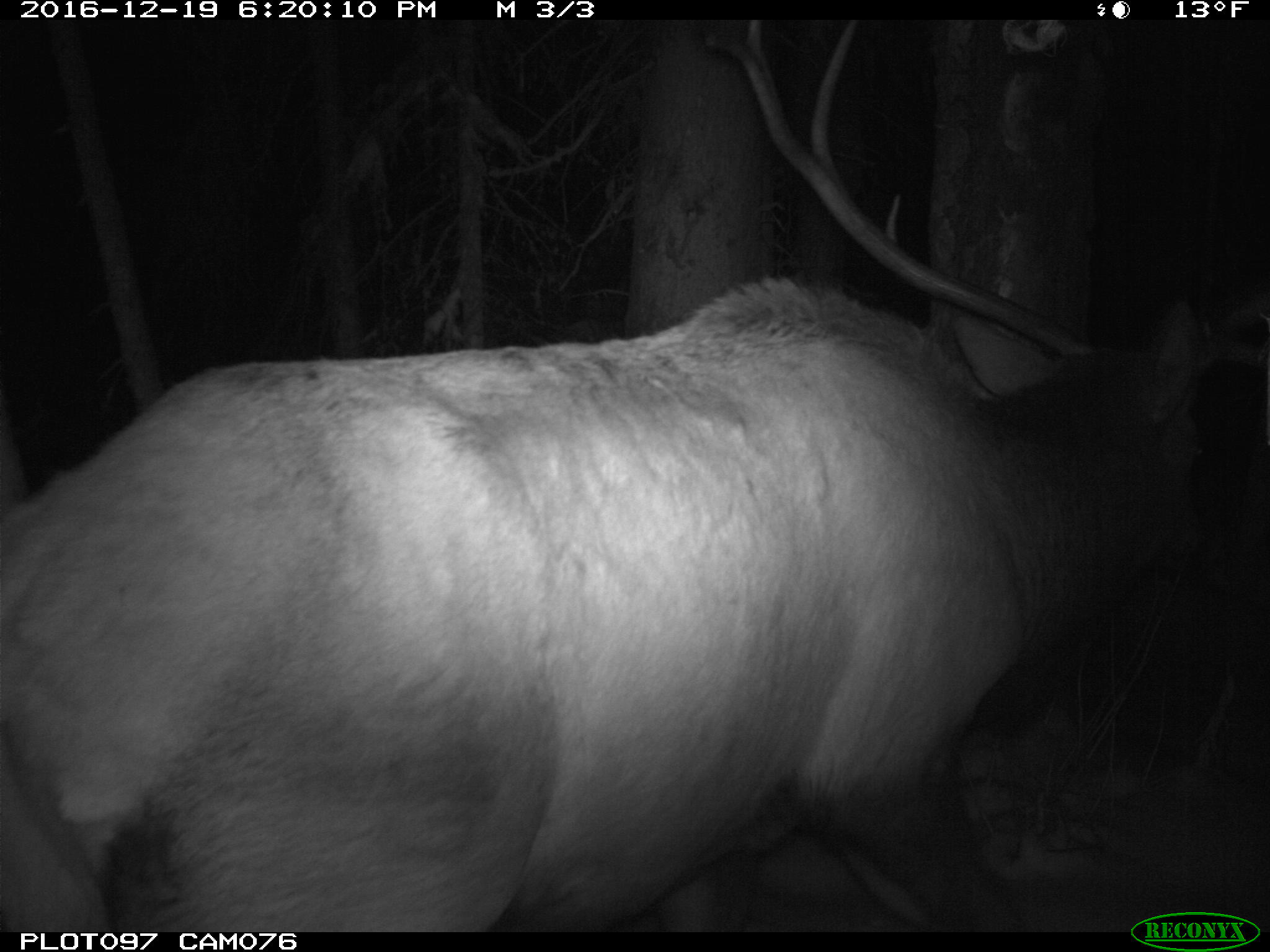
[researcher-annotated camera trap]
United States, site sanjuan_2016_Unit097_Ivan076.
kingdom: Animalia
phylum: Chordata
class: Mammalia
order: Artiodactyla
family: Cervidae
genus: Cervus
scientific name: Cervus elaphus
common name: red deer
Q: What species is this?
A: Cervus elaphus (red deer).